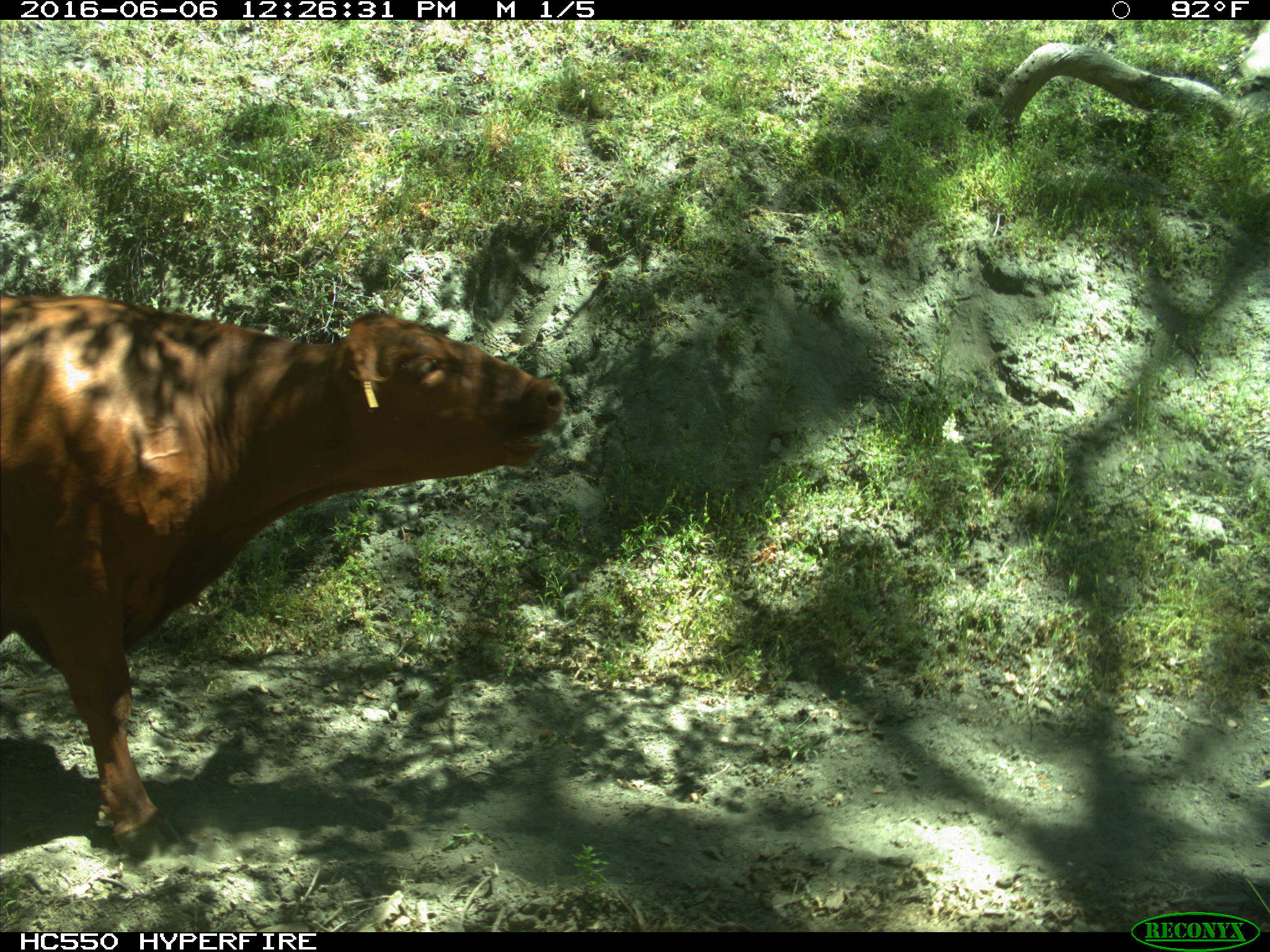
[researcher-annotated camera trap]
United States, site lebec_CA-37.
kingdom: Animalia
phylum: Chordata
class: Mammalia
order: Artiodactyla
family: Bovidae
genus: Bos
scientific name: Bos taurus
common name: domestic cow